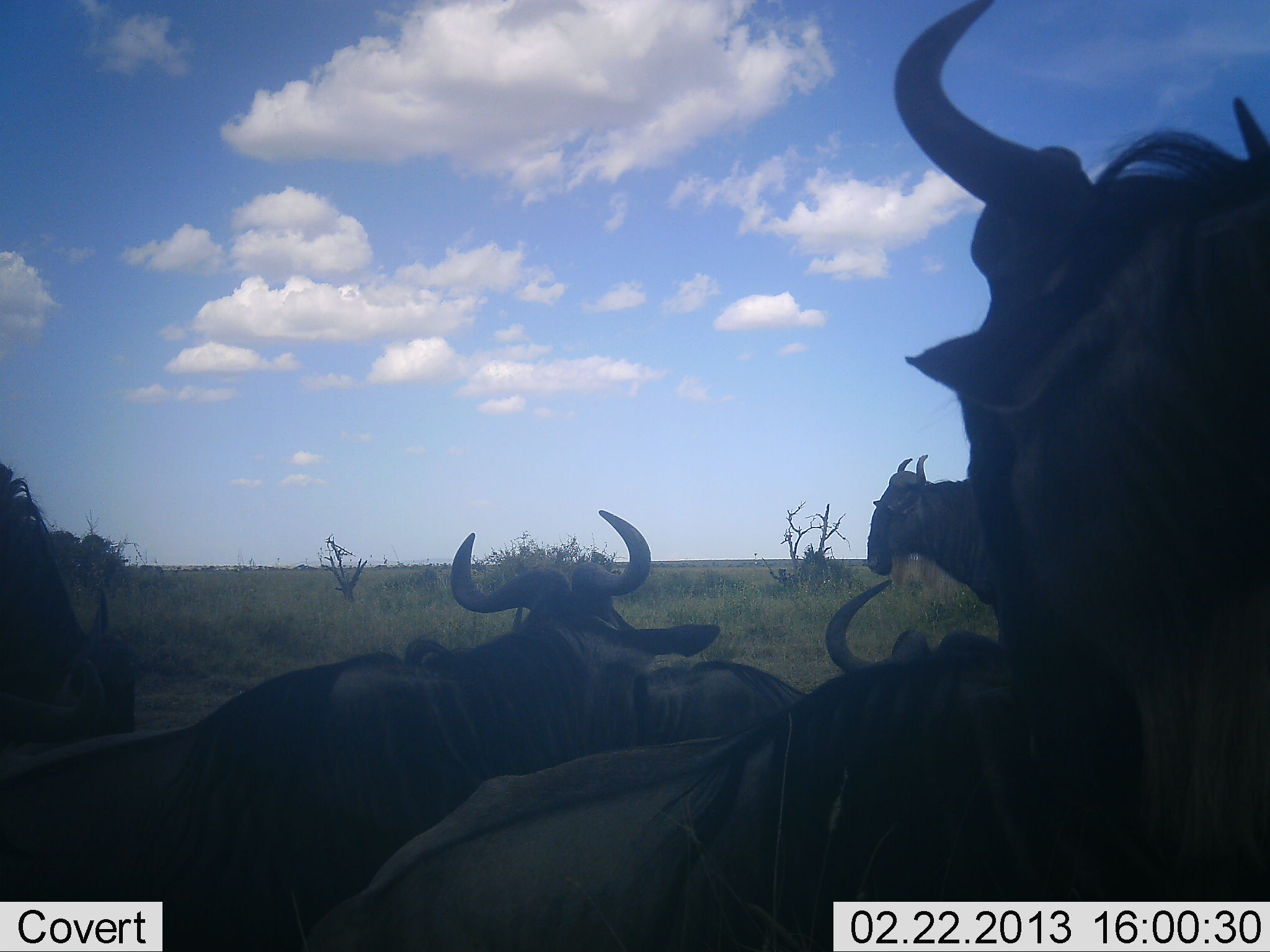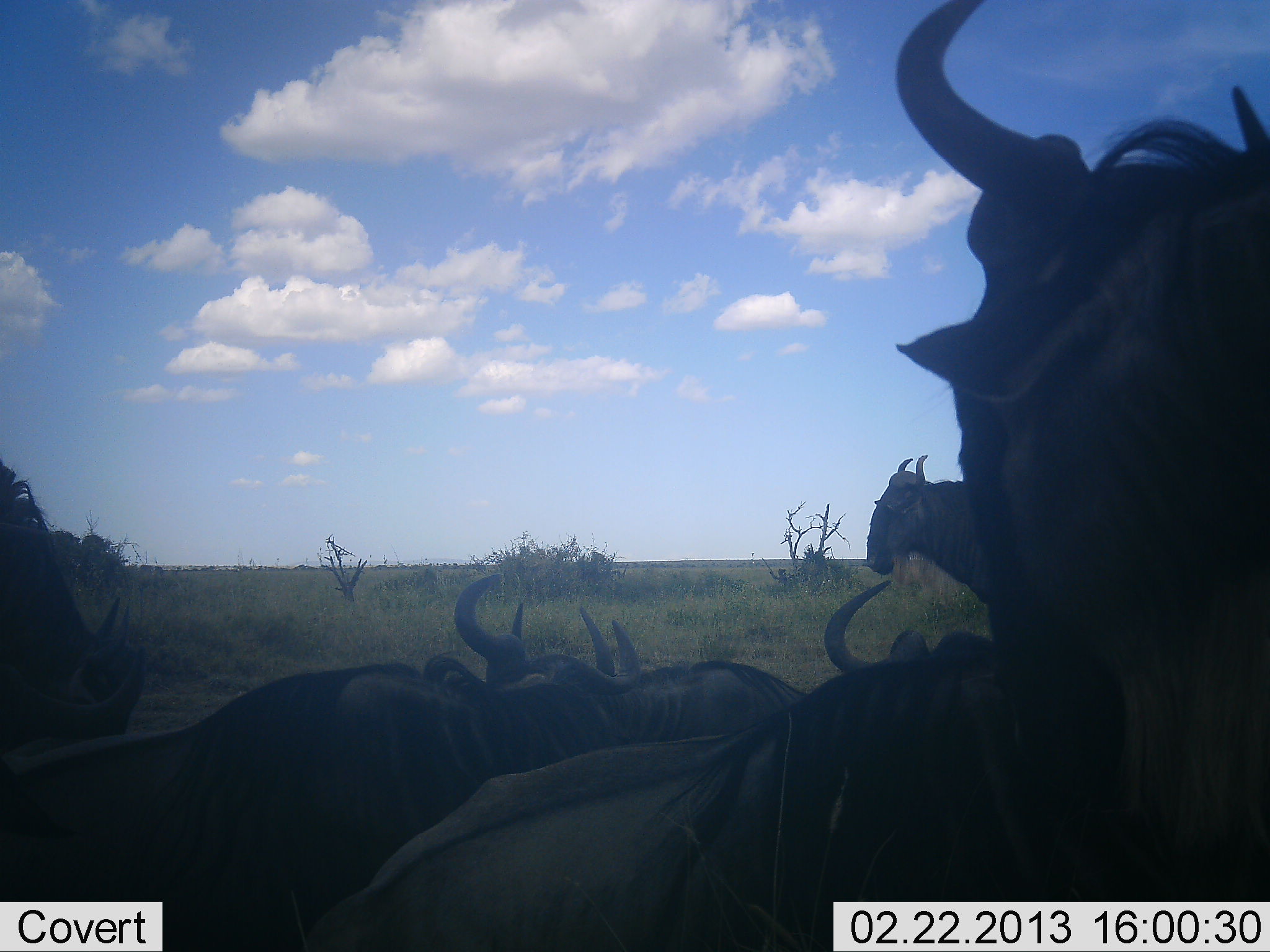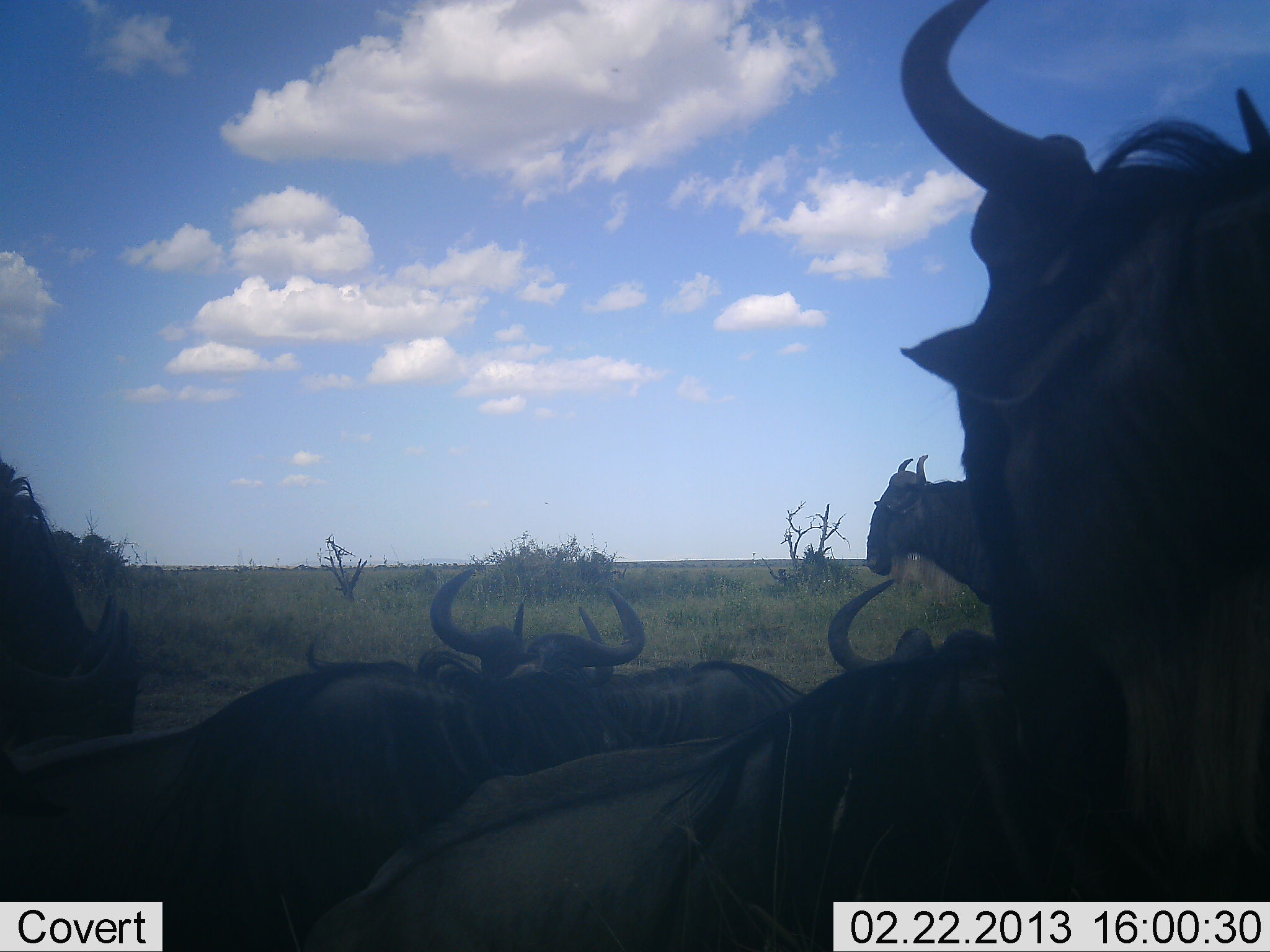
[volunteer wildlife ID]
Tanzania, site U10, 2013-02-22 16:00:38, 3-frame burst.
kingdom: Animalia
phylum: Chordata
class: Mammalia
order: Artiodactyla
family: Bovidae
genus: Connochaetes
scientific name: Connochaetes taurinus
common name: blue wildebeest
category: wildebeest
Wildebeest (blue wildebeest) (Connochaetes taurinus), count 7. Behavior (volunteer vote fractions): standing 67%, resting 87%, moving 13%, interacting 13%. Young present (vote fraction): 0%. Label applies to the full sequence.